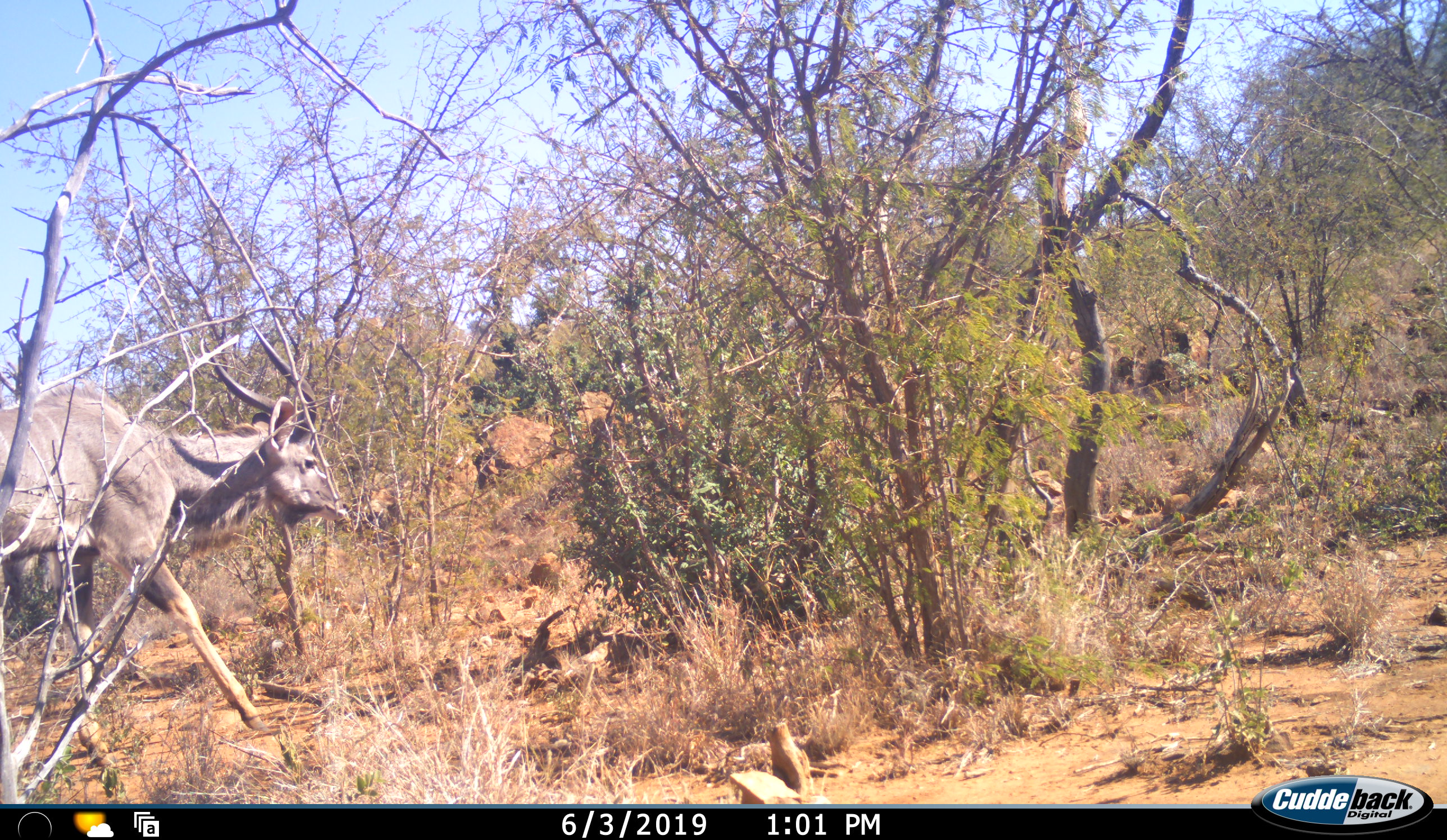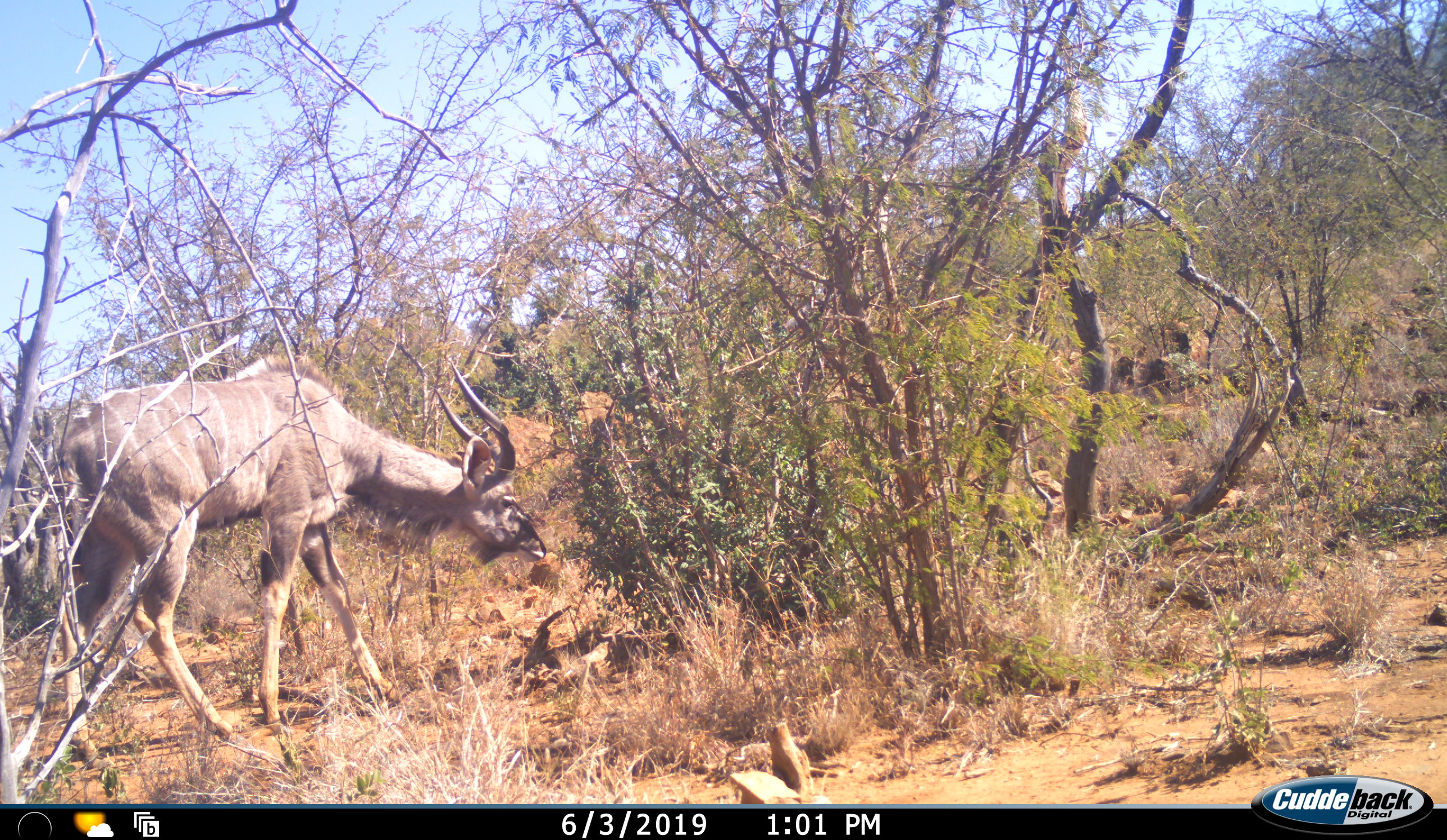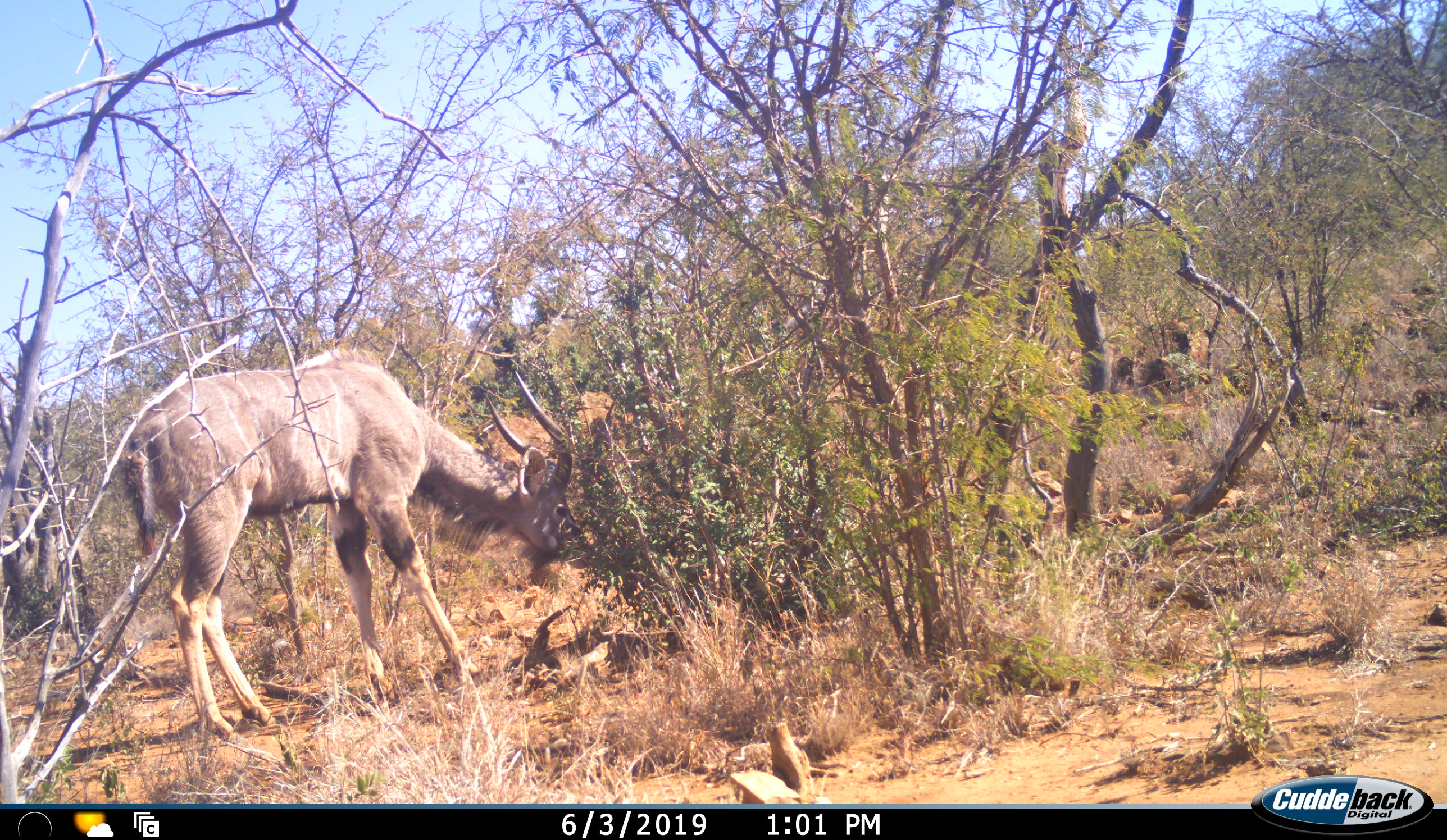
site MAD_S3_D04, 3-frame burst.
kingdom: Animalia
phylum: Chordata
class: Mammalia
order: Artiodactyla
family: Bovidae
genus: Tragelaphus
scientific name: Tragelaphus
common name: kudu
Kudu (Tragelaphus), count 1. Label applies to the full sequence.